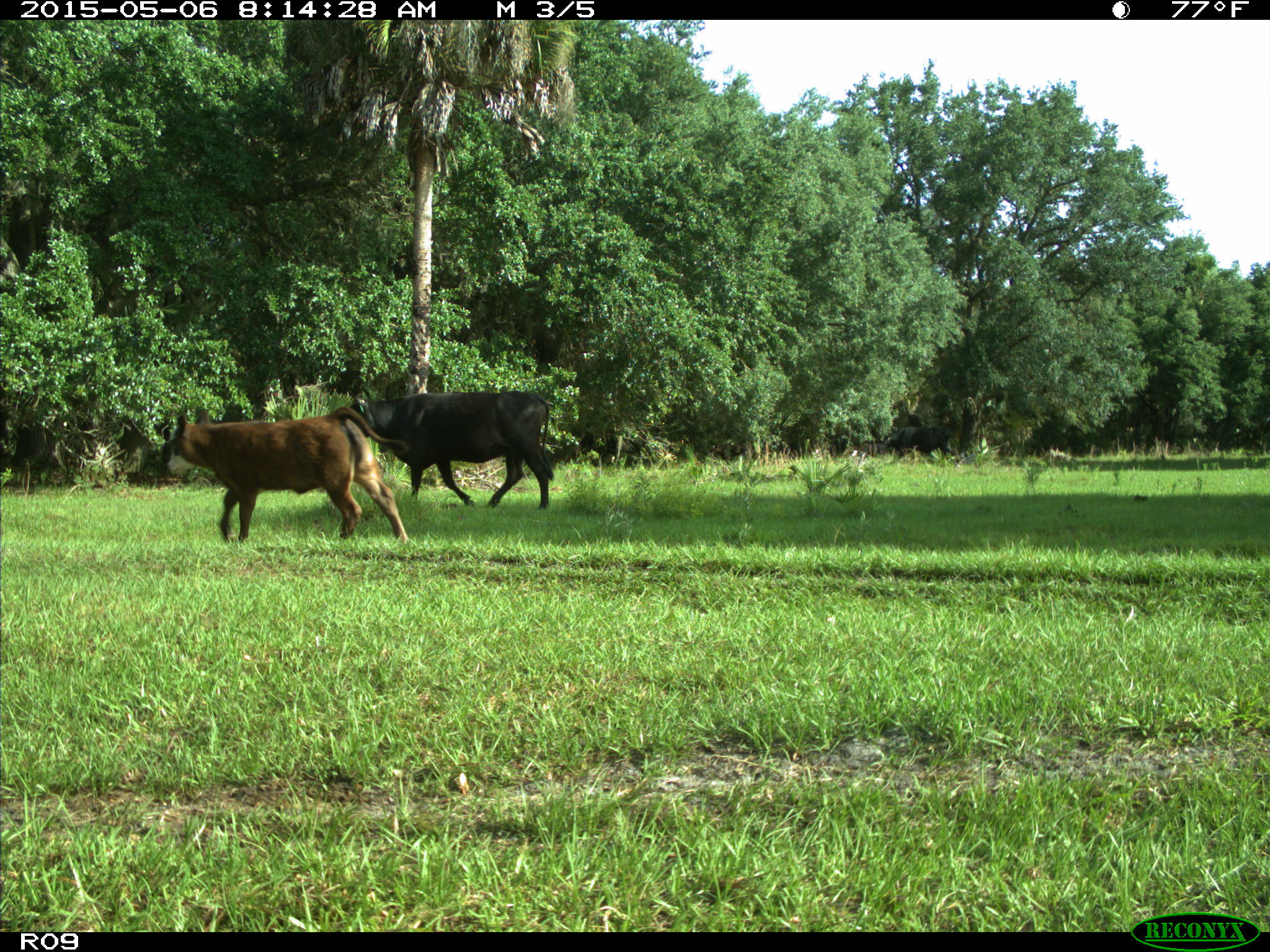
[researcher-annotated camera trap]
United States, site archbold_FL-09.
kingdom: Animalia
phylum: Chordata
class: Mammalia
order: Artiodactyla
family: Bovidae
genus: Bos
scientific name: Bos taurus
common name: domestic cow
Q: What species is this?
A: Bos taurus (domestic cow).